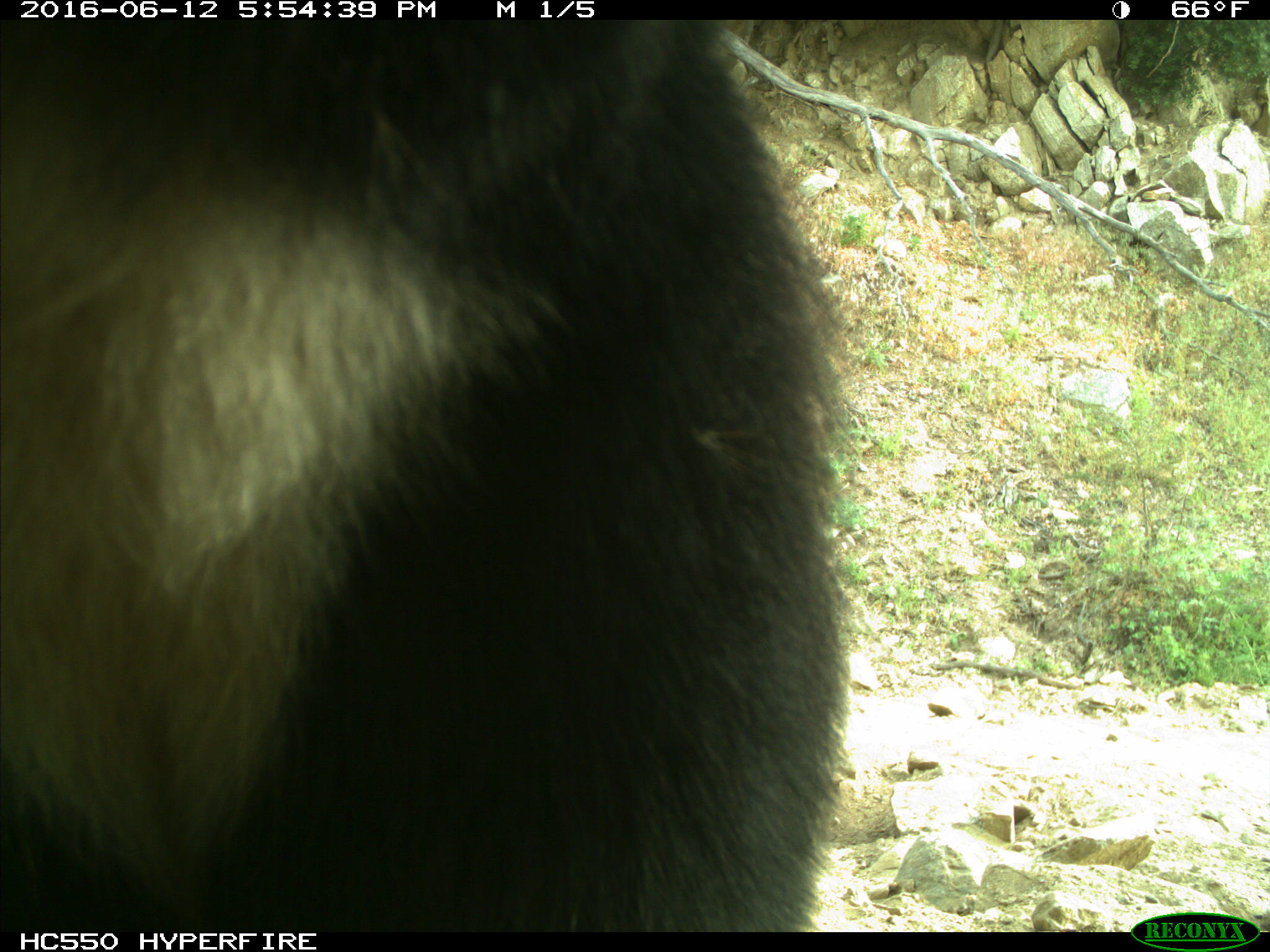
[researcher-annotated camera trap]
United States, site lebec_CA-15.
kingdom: Animalia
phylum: Chordata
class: Mammalia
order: Carnivora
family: Ursidae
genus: Ursus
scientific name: Ursus americanus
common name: american black bear